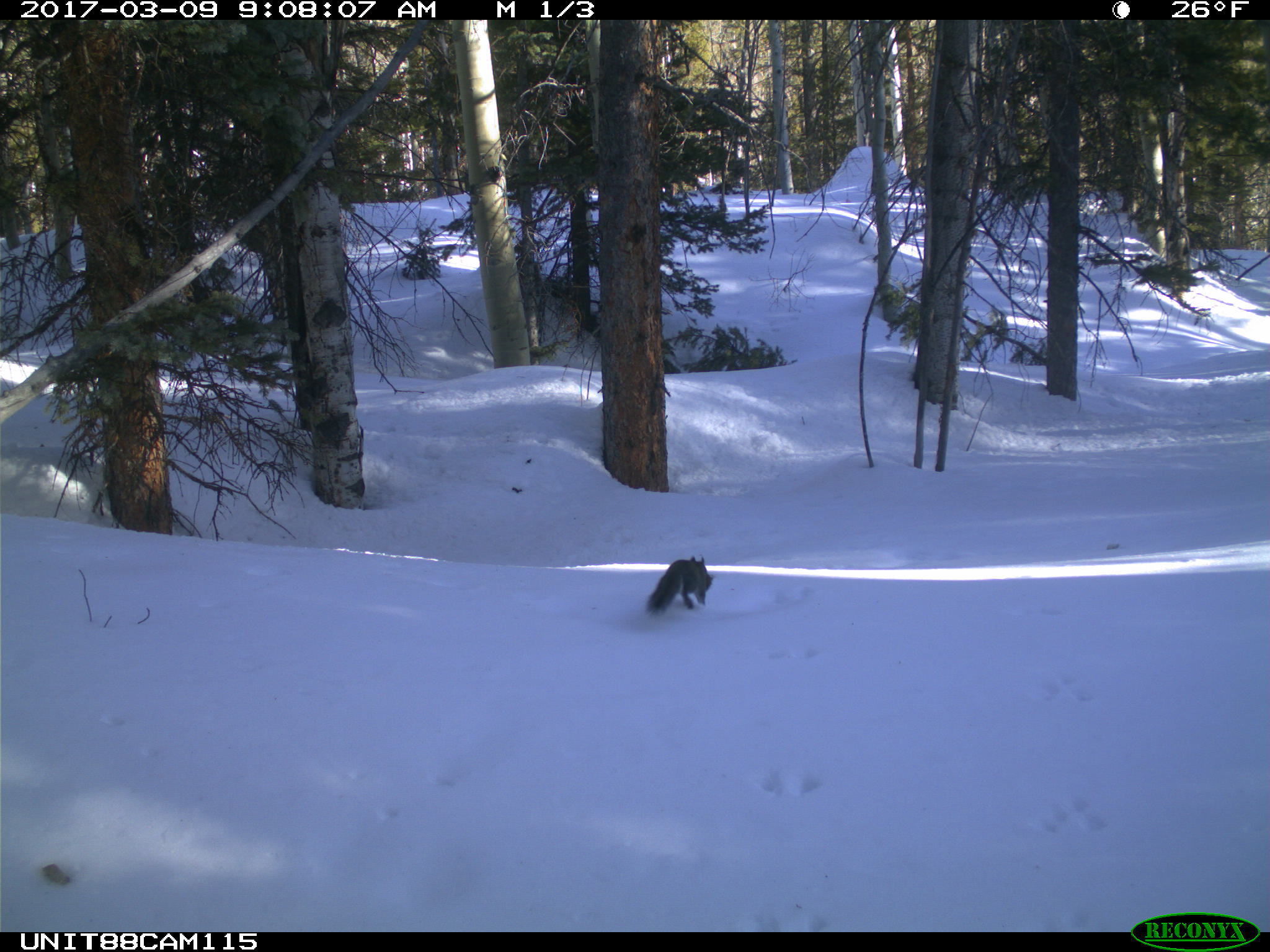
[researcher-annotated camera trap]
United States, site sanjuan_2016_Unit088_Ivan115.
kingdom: Animalia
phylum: Chordata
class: Mammalia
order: Rodentia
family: Sciuridae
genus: Tamiasciurus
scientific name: Tamiasciurus hudsonicus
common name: american red squirrel